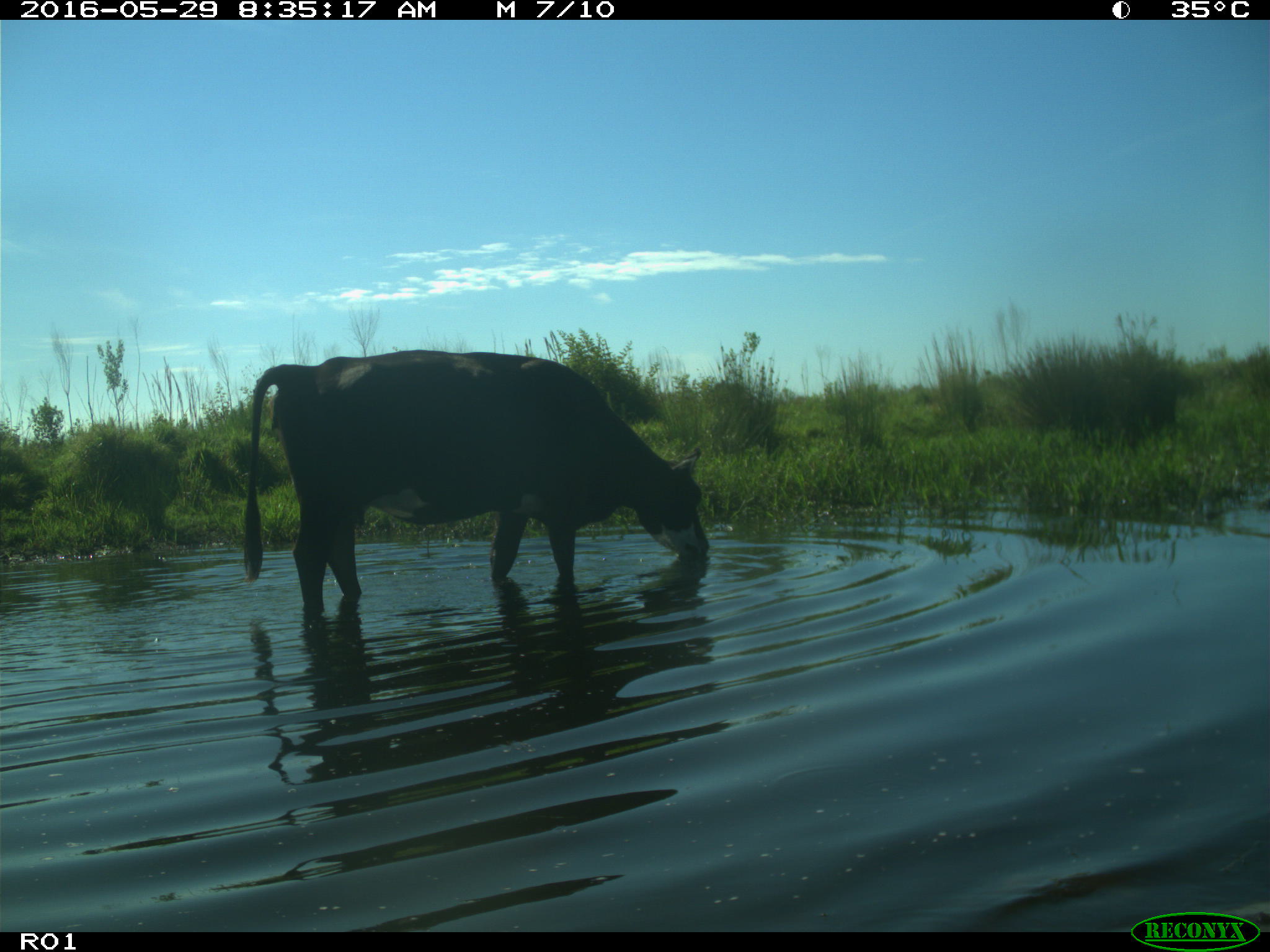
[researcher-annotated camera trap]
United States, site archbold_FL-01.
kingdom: Animalia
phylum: Chordata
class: Mammalia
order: Artiodactyla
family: Bovidae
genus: Bos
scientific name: Bos taurus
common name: domestic cow